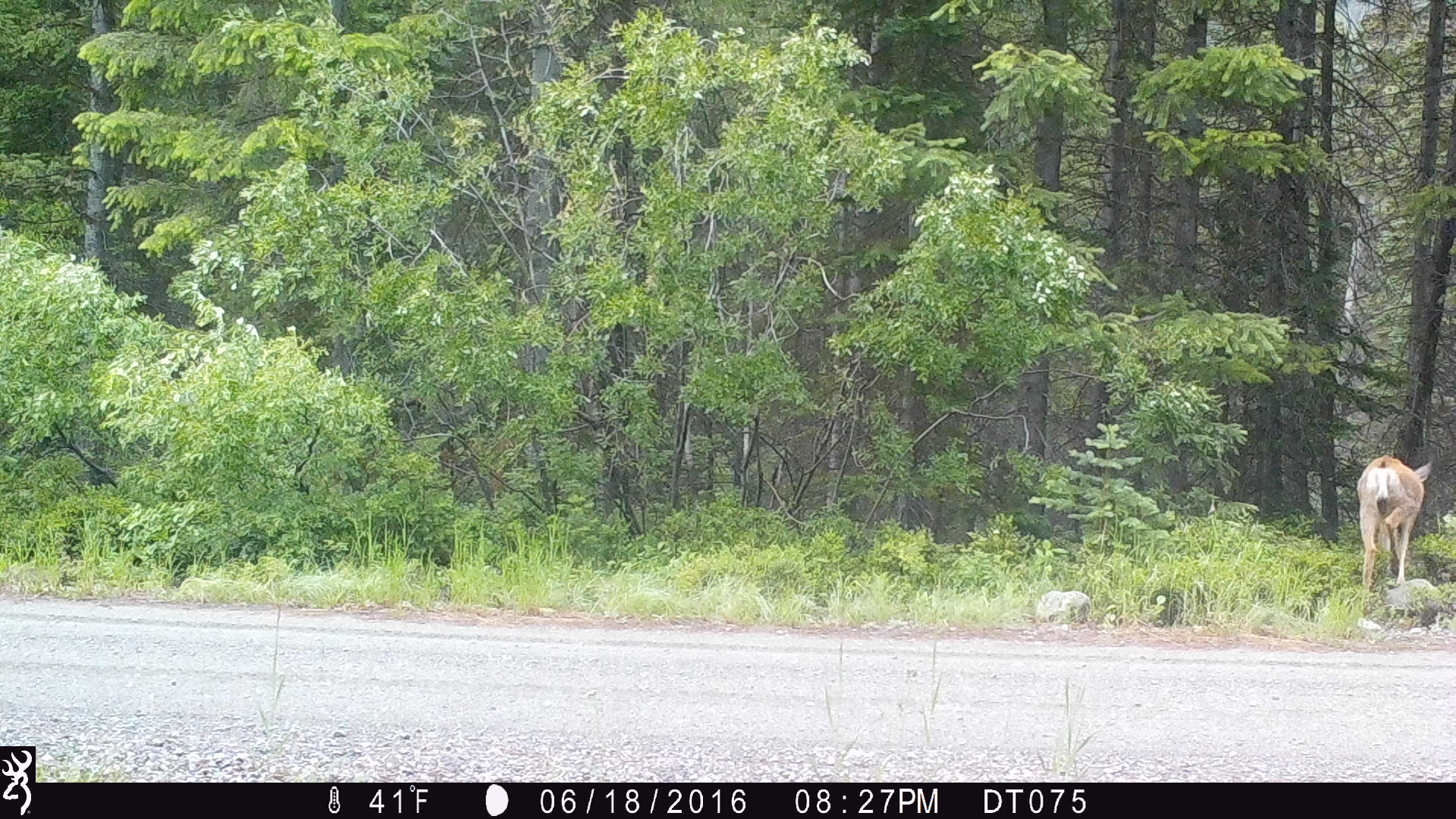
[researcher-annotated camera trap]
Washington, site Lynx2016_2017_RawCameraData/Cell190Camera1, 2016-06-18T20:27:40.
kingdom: Animalia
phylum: Chordata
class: Mammalia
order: Artiodactyla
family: Cervidae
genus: Odocoileus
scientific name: Odocoileus hemionus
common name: mule deer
Odocoileus hemionus (mule deer). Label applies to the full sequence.